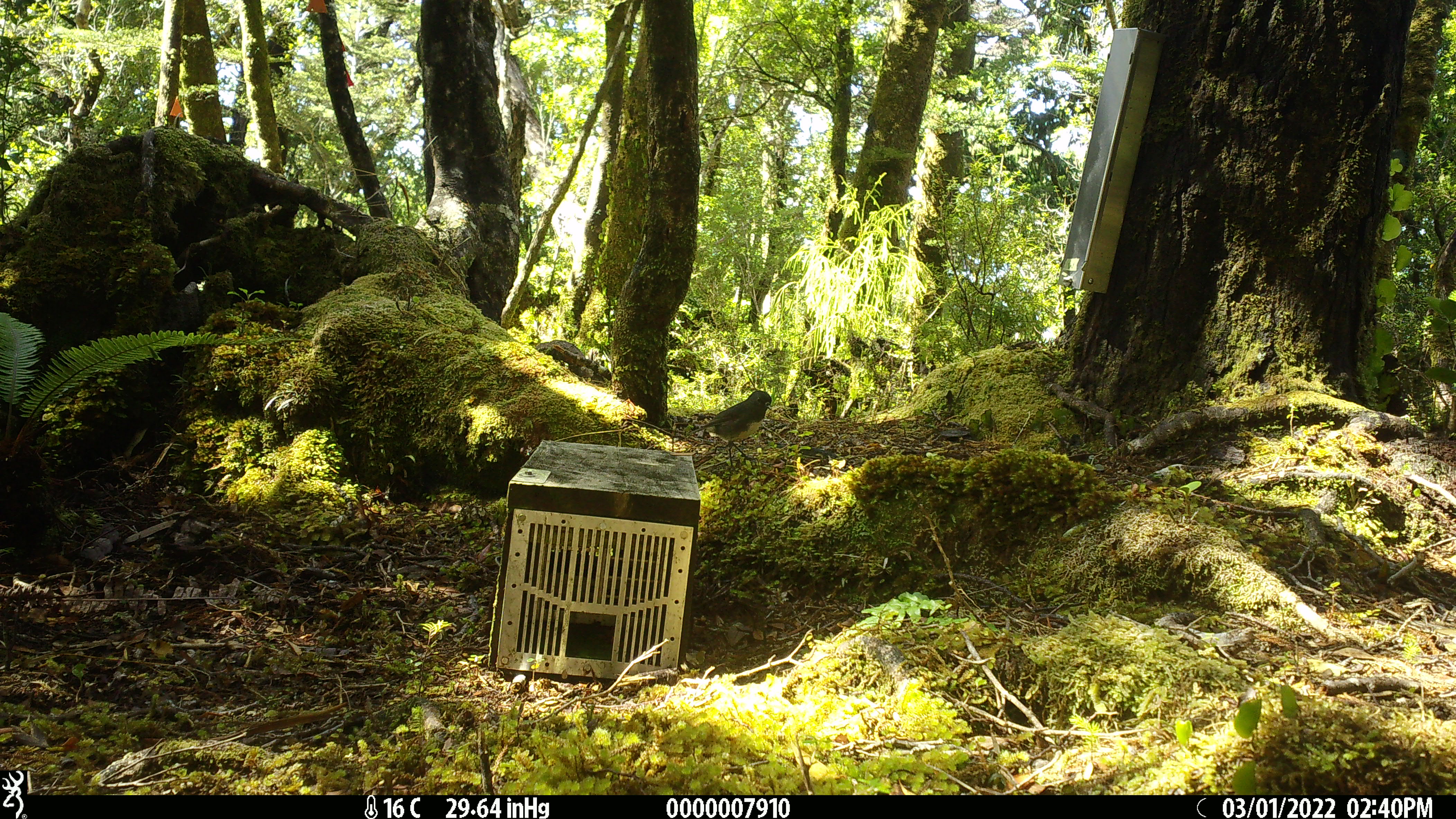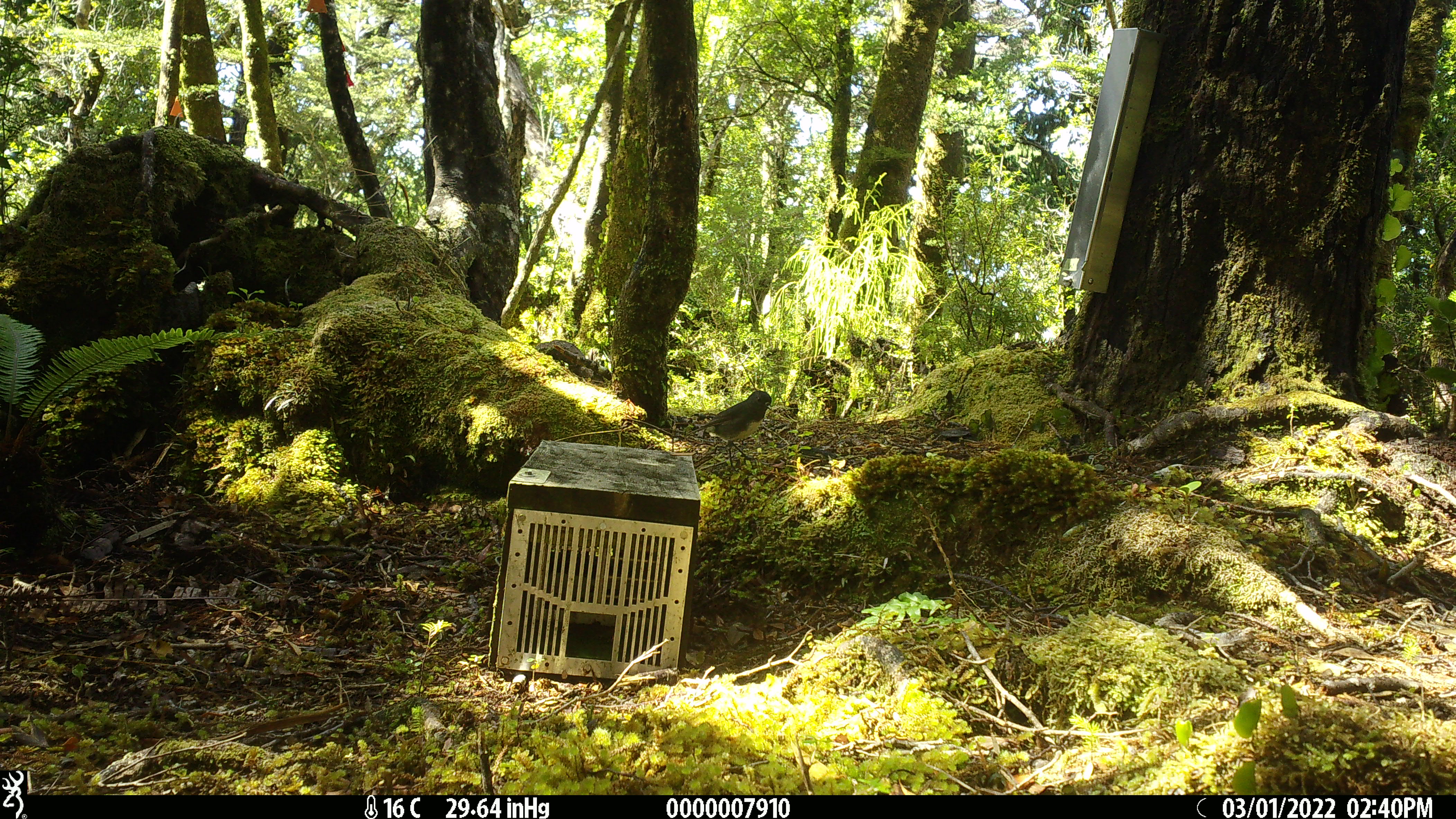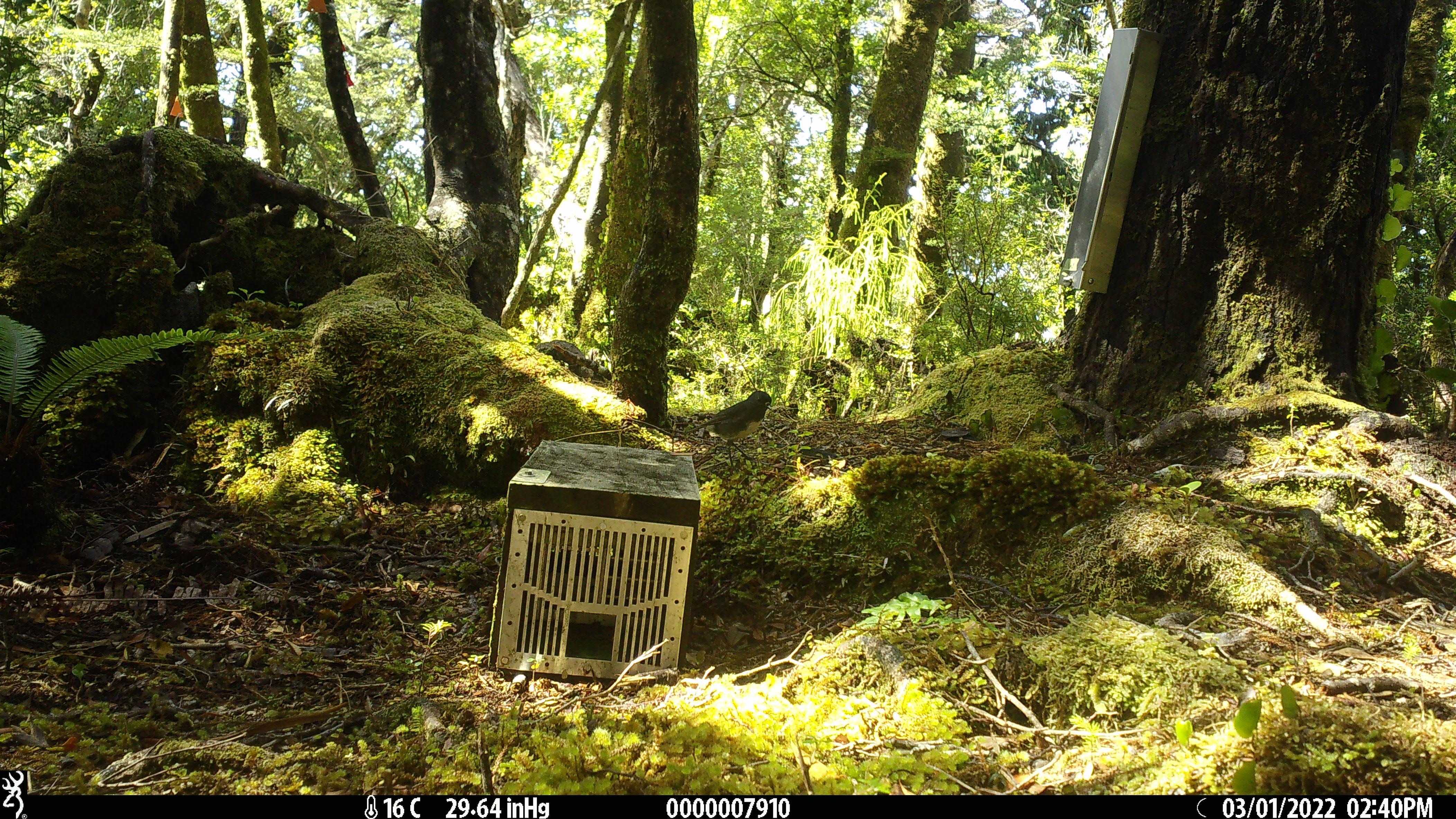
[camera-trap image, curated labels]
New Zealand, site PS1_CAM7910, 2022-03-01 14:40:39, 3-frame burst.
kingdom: Animalia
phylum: Chordata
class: Aves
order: Passeriformes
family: Petroicidae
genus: Petroica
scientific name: Petroica australis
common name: new zealand robin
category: robin